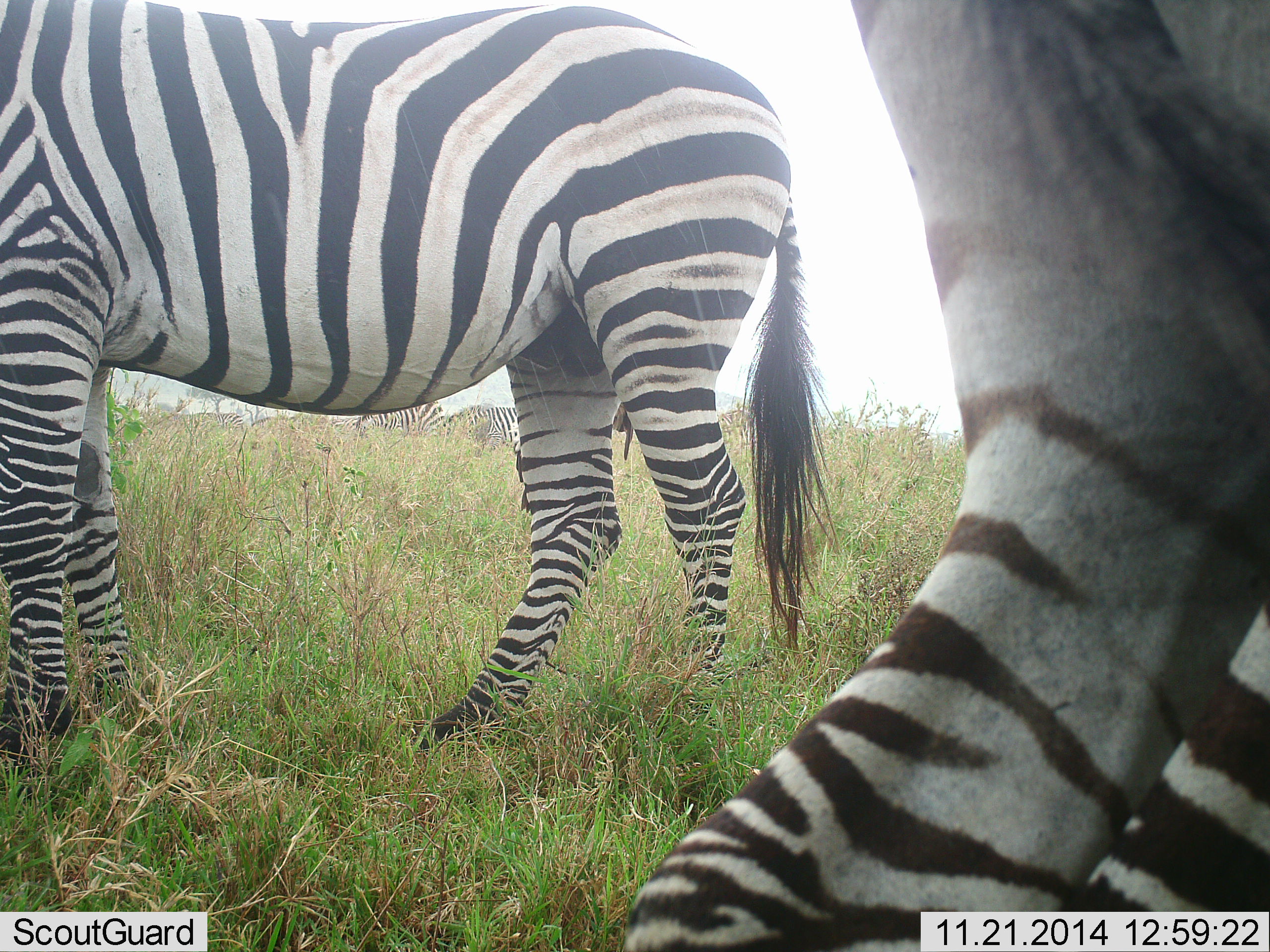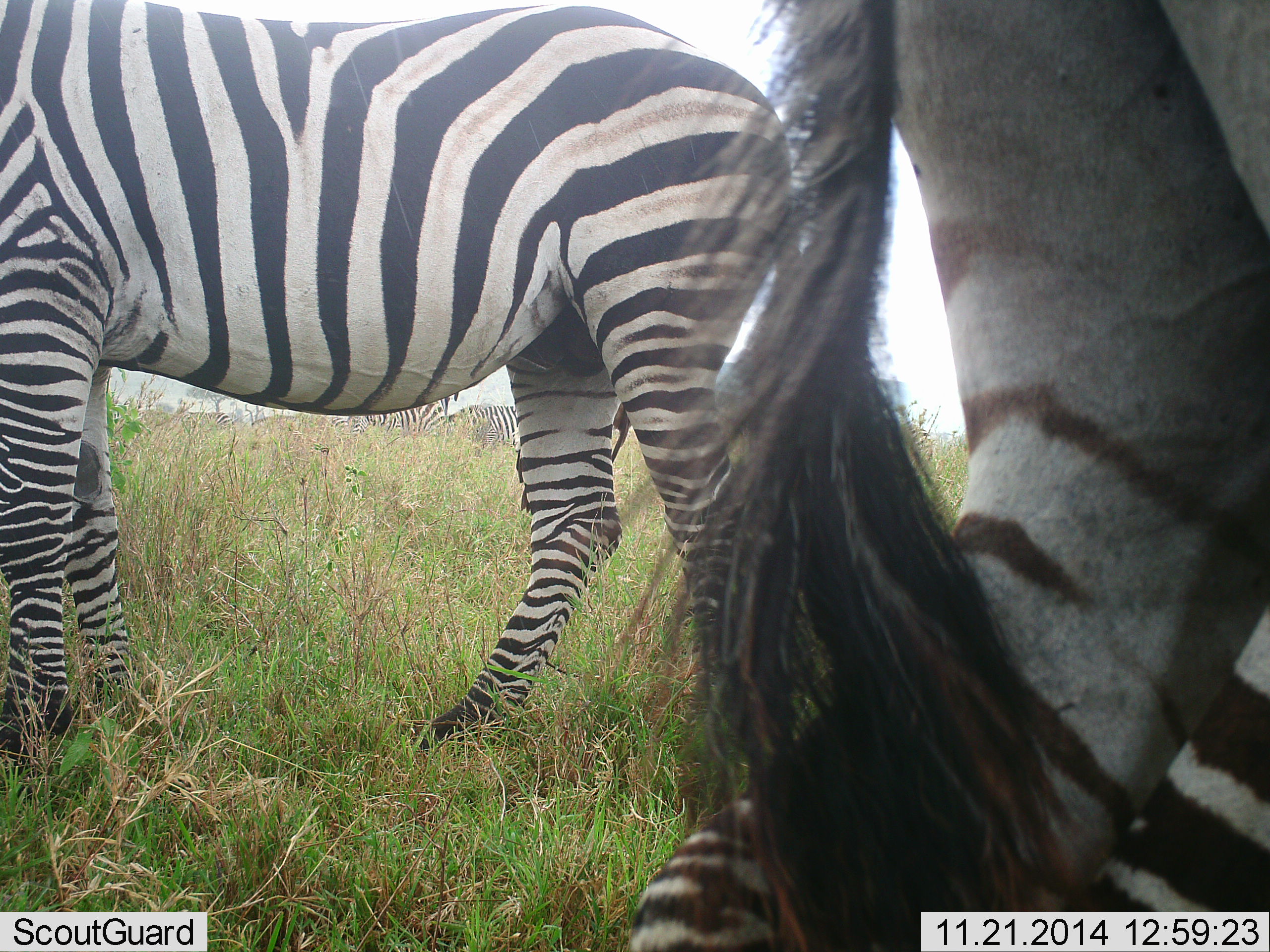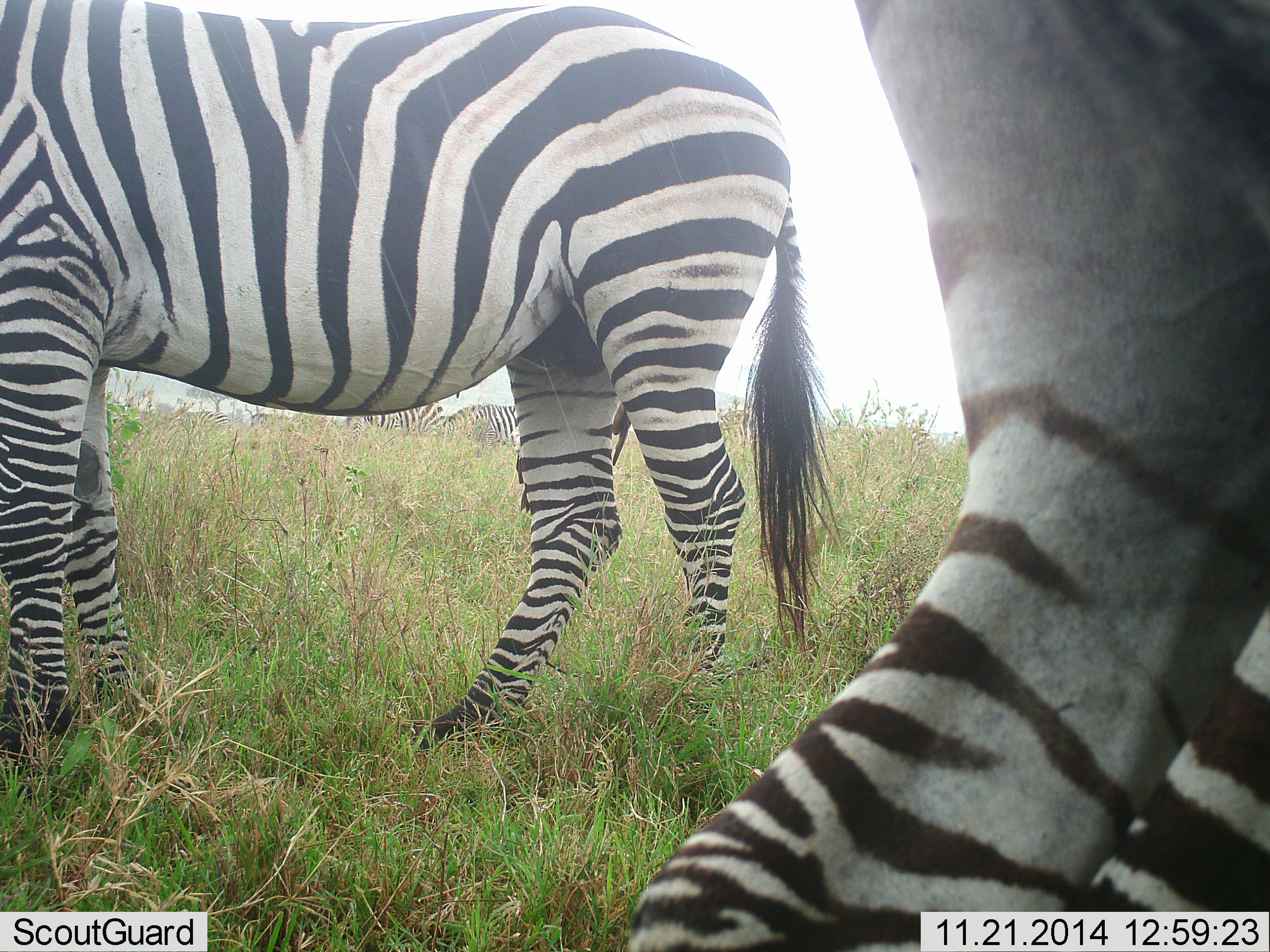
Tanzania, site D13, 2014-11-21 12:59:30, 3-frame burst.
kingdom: Animalia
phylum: Chordata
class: Mammalia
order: Perissodactyla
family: Equidae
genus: Equus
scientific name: Equus quagga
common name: plains zebra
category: zebra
Zebra (plains zebra) (Equus quagga), count 2. Behavior (volunteer vote fractions): standing 90%, resting 0%, moving 10%, interacting 0%. Young present (vote fraction): 0%. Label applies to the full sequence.